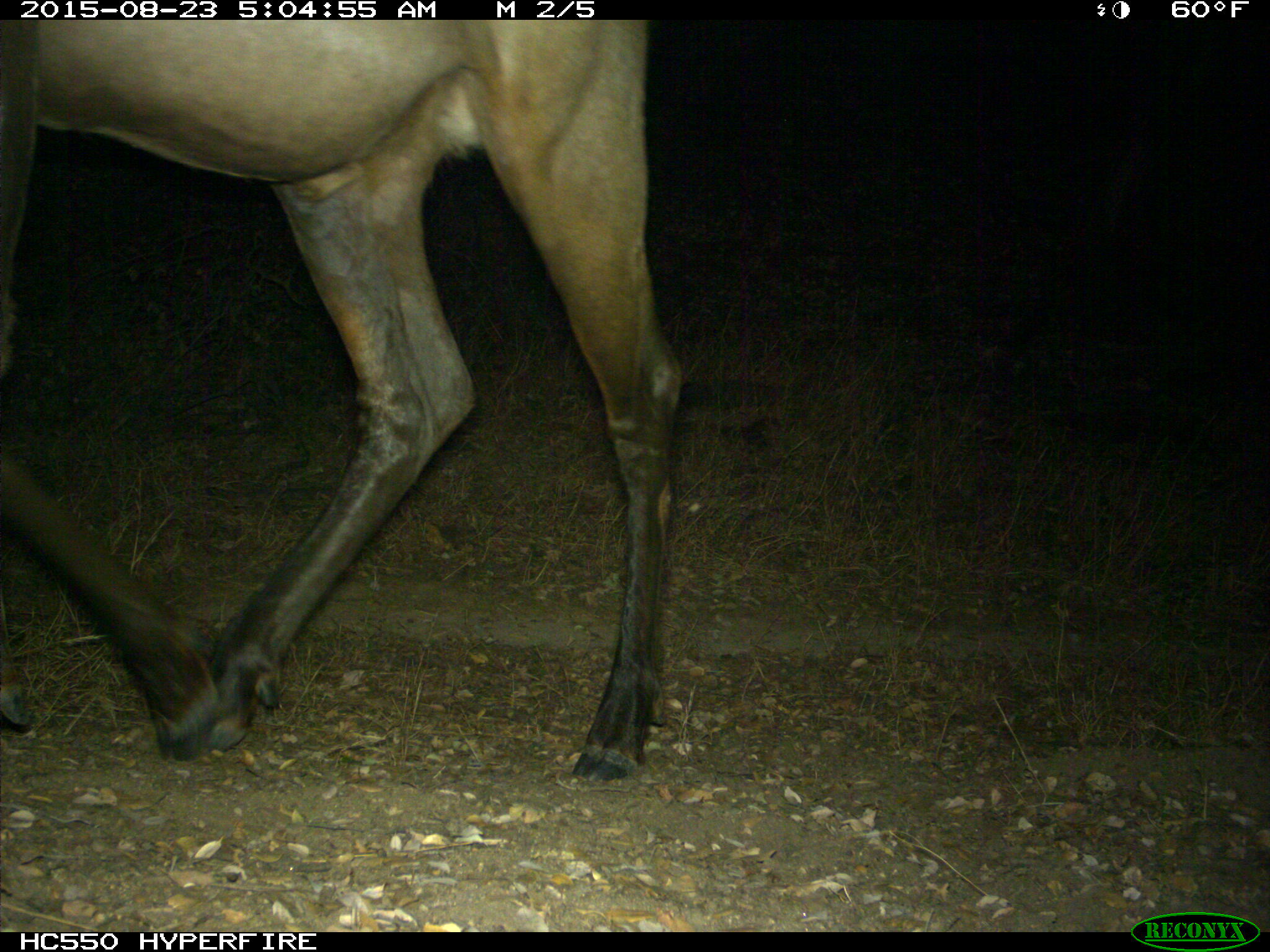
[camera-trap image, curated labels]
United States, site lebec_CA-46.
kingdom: Animalia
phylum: Chordata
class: Mammalia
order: Artiodactyla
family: Cervidae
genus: Cervus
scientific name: Cervus canadensis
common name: elk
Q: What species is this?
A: Cervus canadensis (elk).